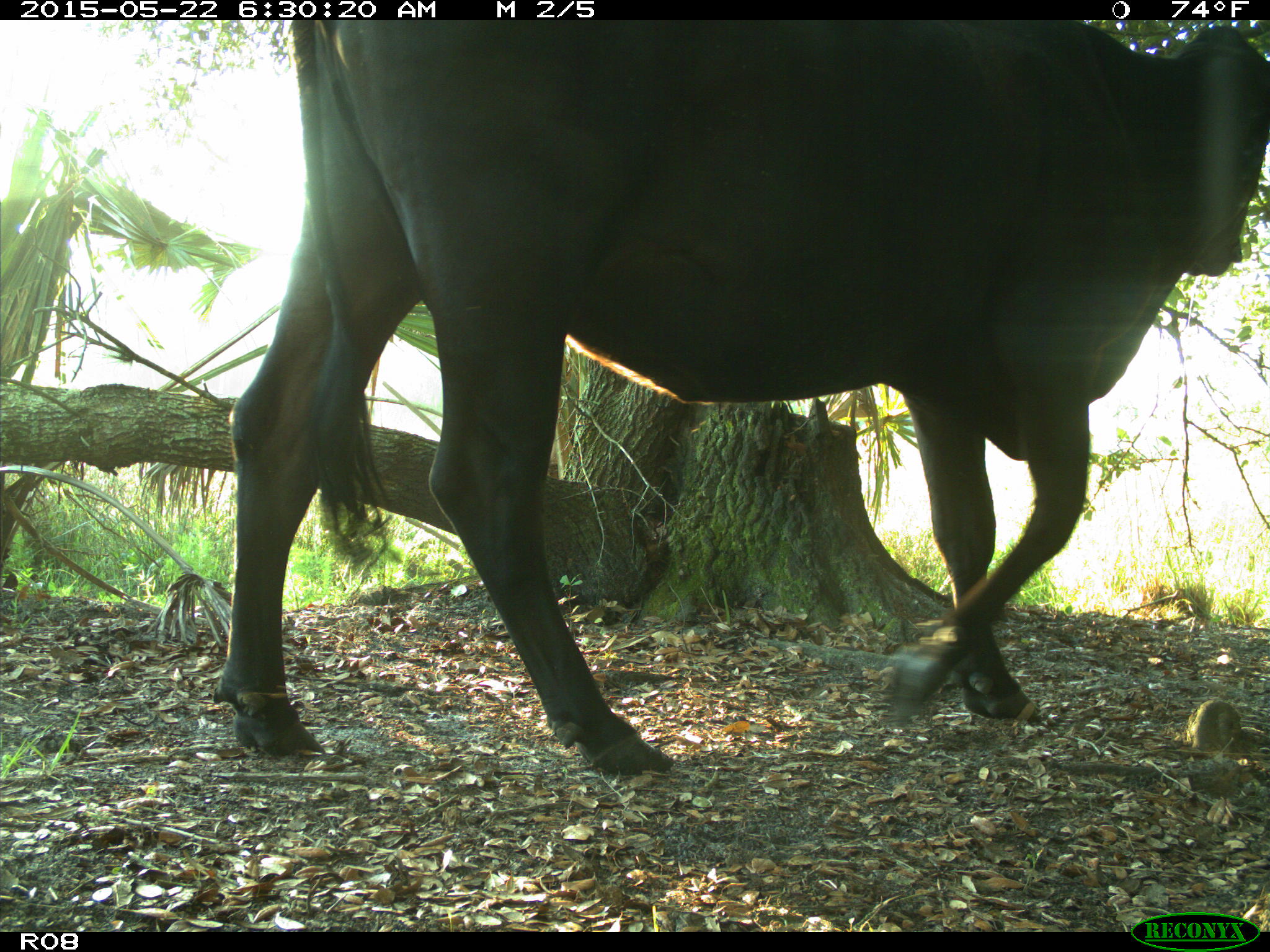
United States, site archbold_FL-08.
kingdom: Animalia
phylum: Chordata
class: Mammalia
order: Artiodactyla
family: Bovidae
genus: Bos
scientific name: Bos taurus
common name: domestic cow